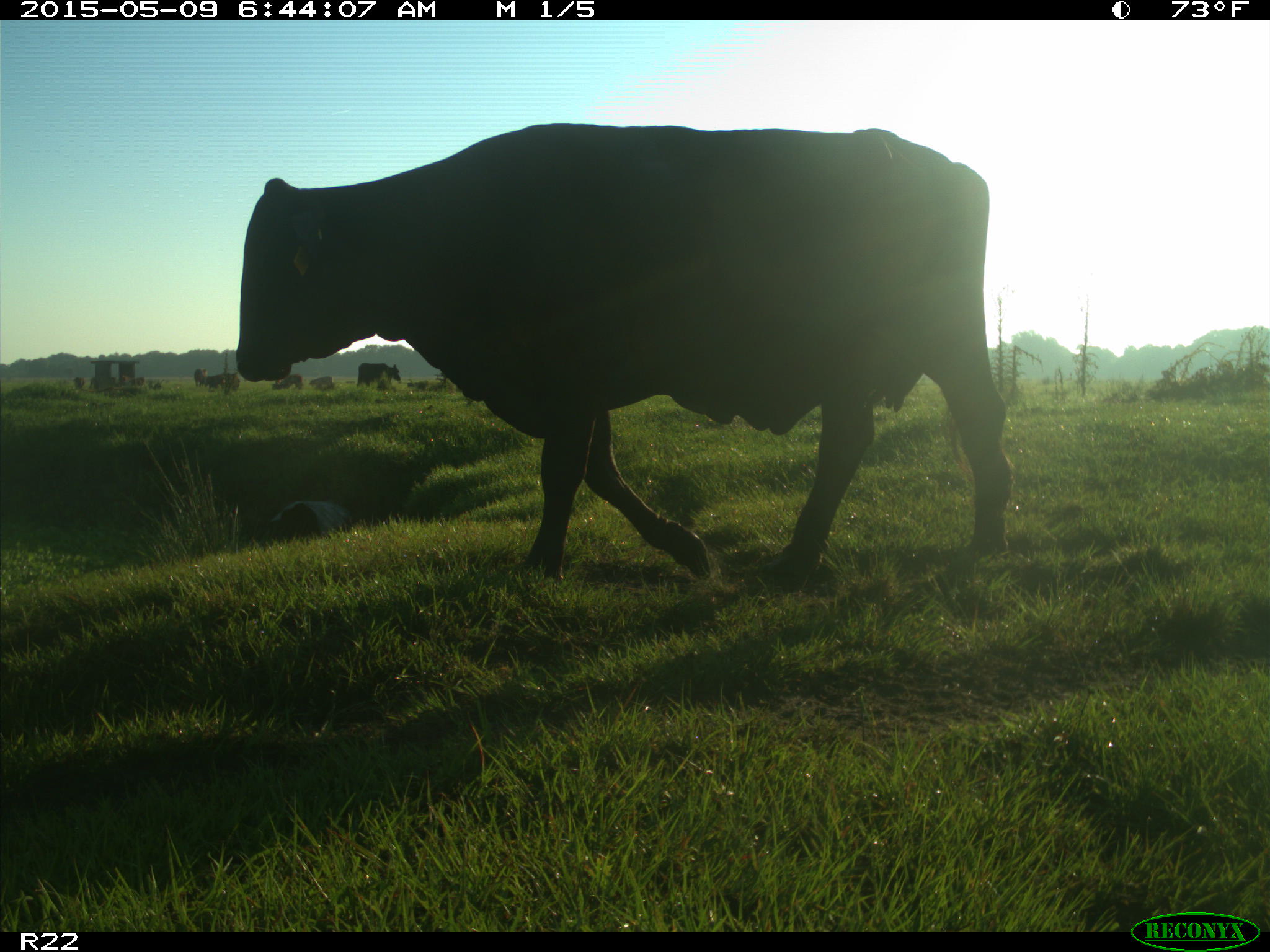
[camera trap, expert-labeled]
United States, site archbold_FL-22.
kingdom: Animalia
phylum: Chordata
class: Mammalia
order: Artiodactyla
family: Bovidae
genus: Bos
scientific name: Bos taurus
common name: domestic cow